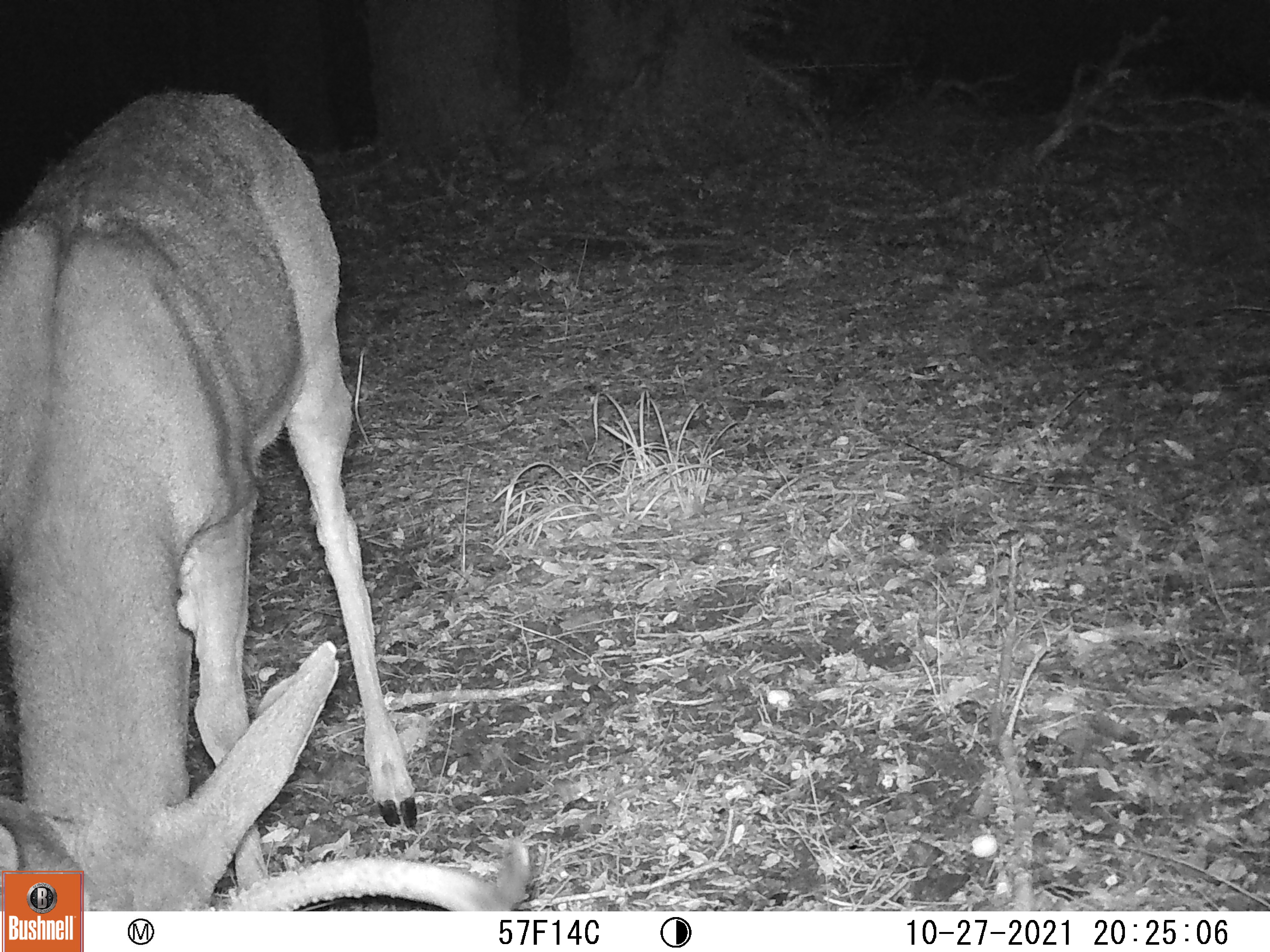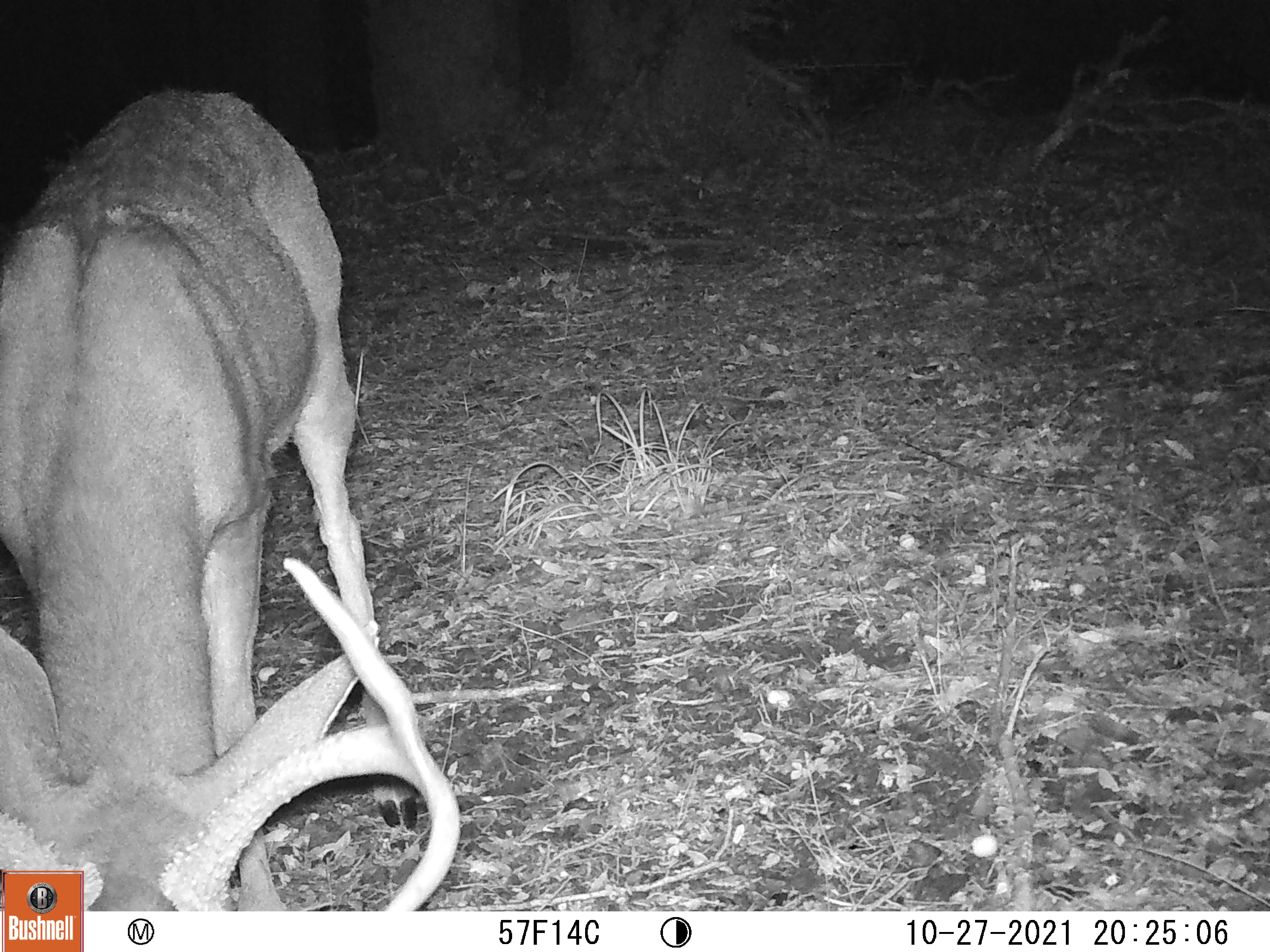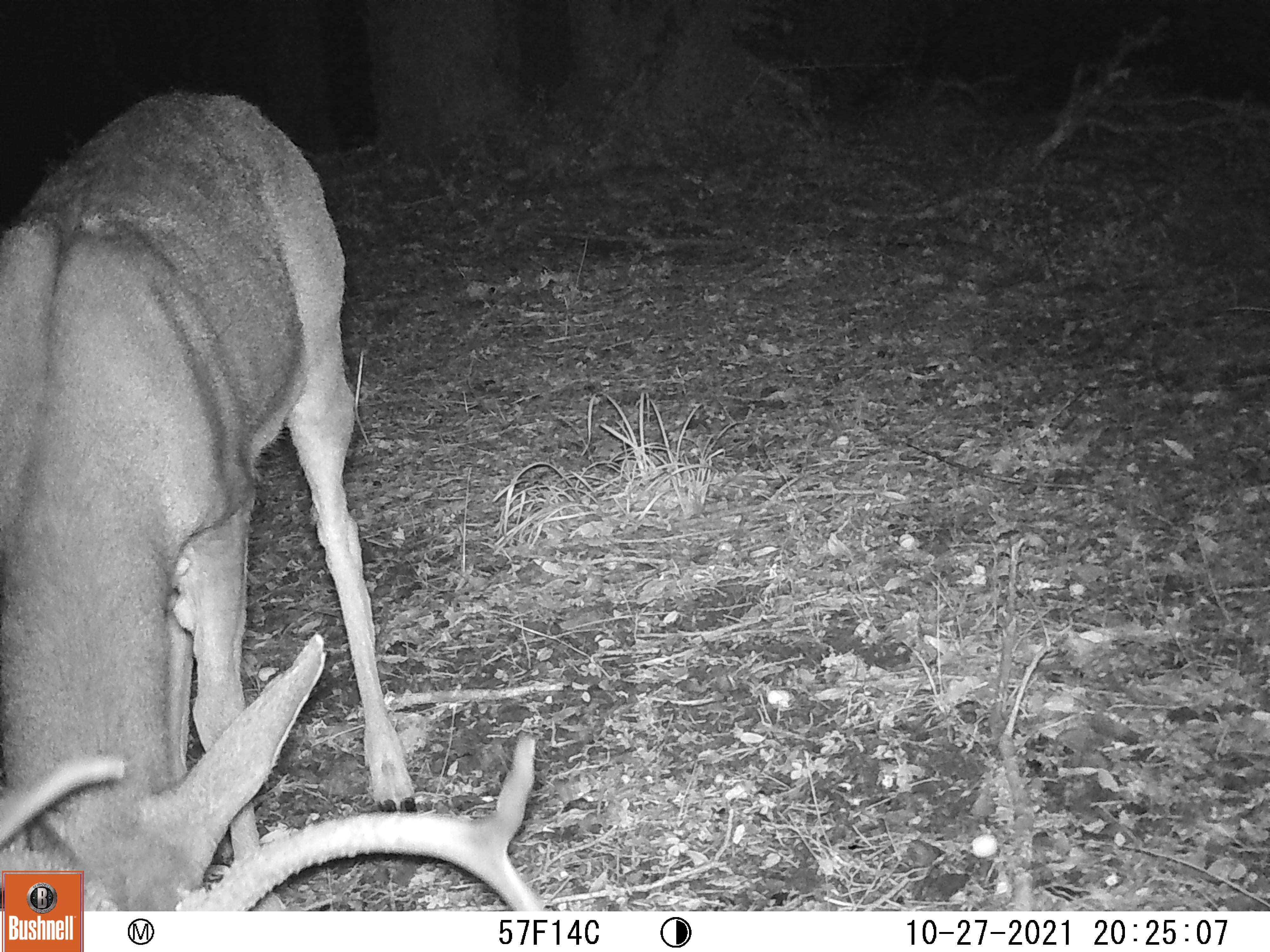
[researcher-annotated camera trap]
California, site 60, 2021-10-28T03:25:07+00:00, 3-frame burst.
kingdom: Animalia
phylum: Chordata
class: Mammalia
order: Artiodactyla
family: Cervidae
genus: Odocoileus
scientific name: Odocoileus hemionus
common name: mule deer